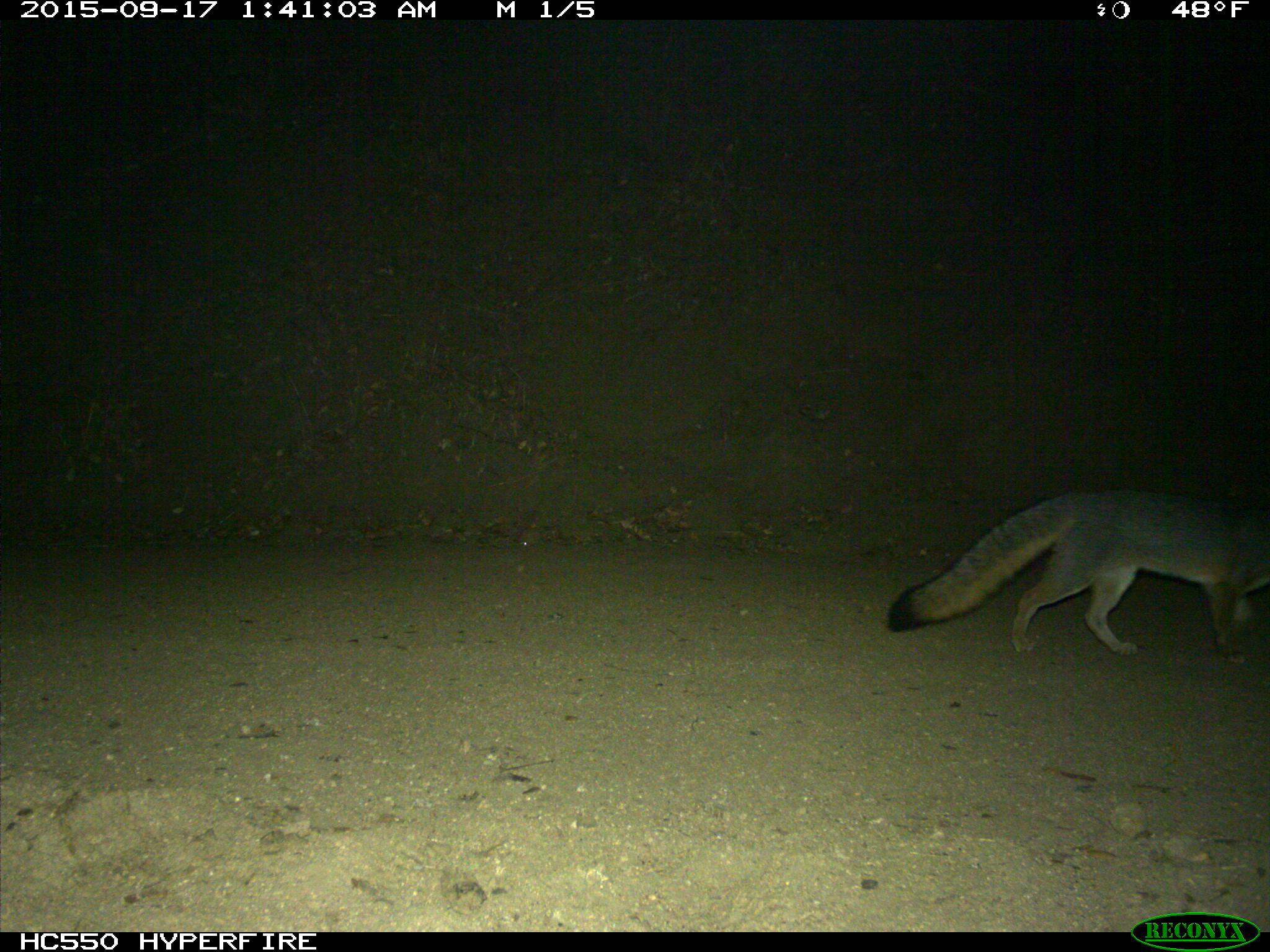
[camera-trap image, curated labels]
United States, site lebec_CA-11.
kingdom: Animalia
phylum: Chordata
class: Mammalia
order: Carnivora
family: Canidae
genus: Urocyon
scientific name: Urocyon cinereoargenteus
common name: gray fox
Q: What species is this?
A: Urocyon cinereoargenteus (gray fox).